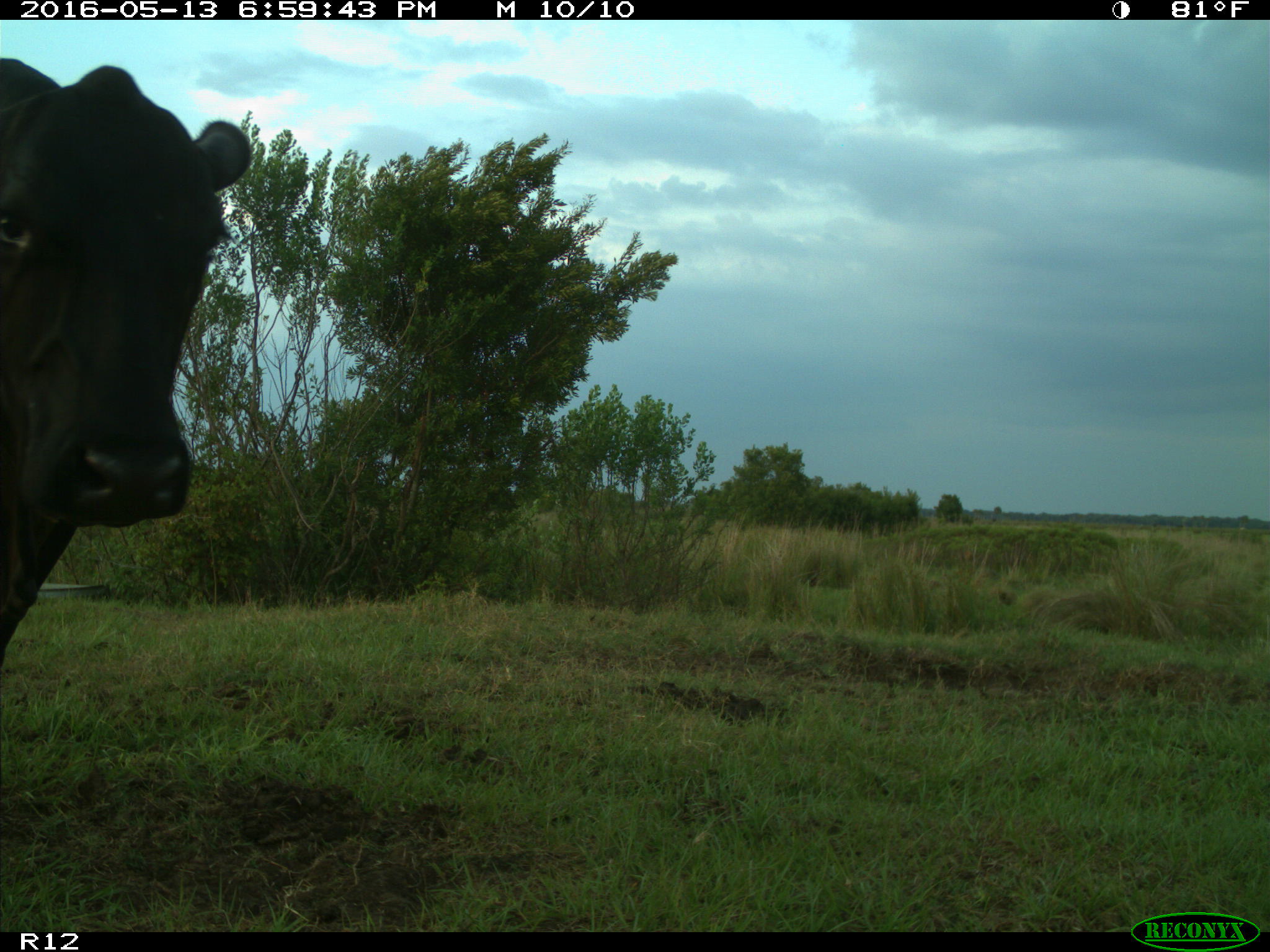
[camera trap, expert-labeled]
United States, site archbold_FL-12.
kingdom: Animalia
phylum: Chordata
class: Mammalia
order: Artiodactyla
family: Bovidae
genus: Bos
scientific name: Bos taurus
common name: domestic cow